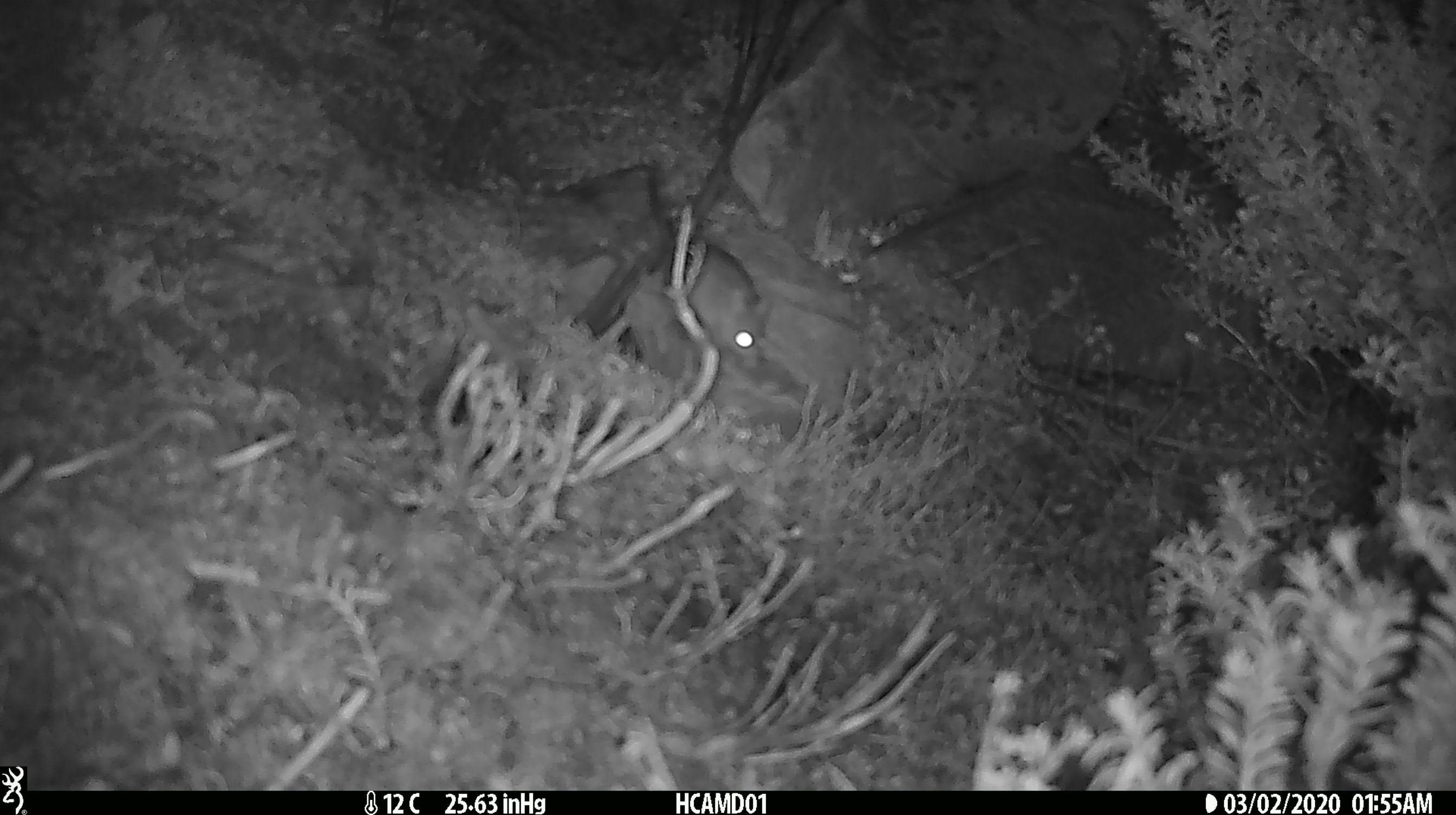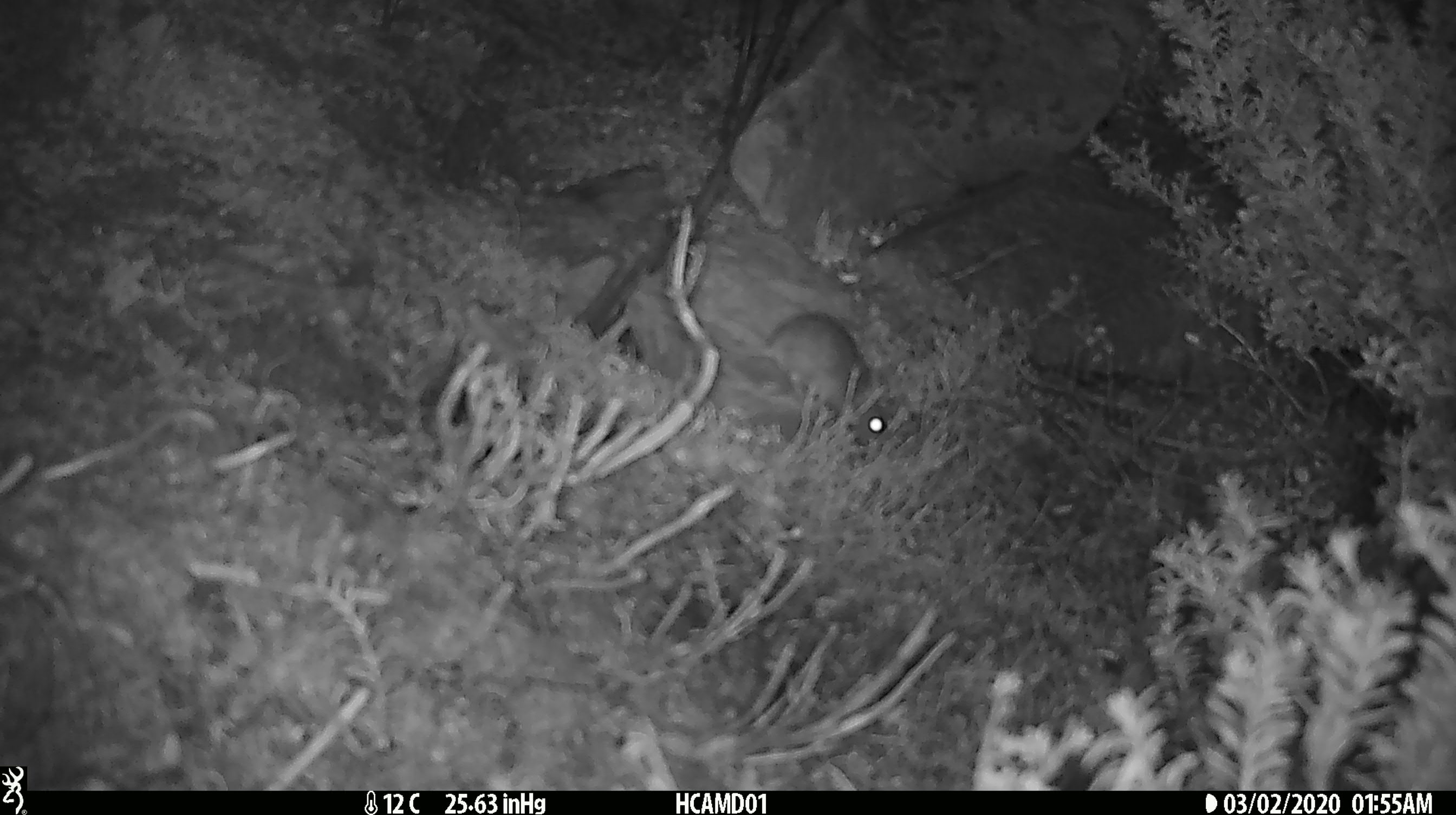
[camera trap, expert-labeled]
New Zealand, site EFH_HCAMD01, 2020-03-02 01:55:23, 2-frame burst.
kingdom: Animalia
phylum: Chordata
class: Mammalia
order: Rodentia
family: Muridae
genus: Mus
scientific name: Mus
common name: mouse